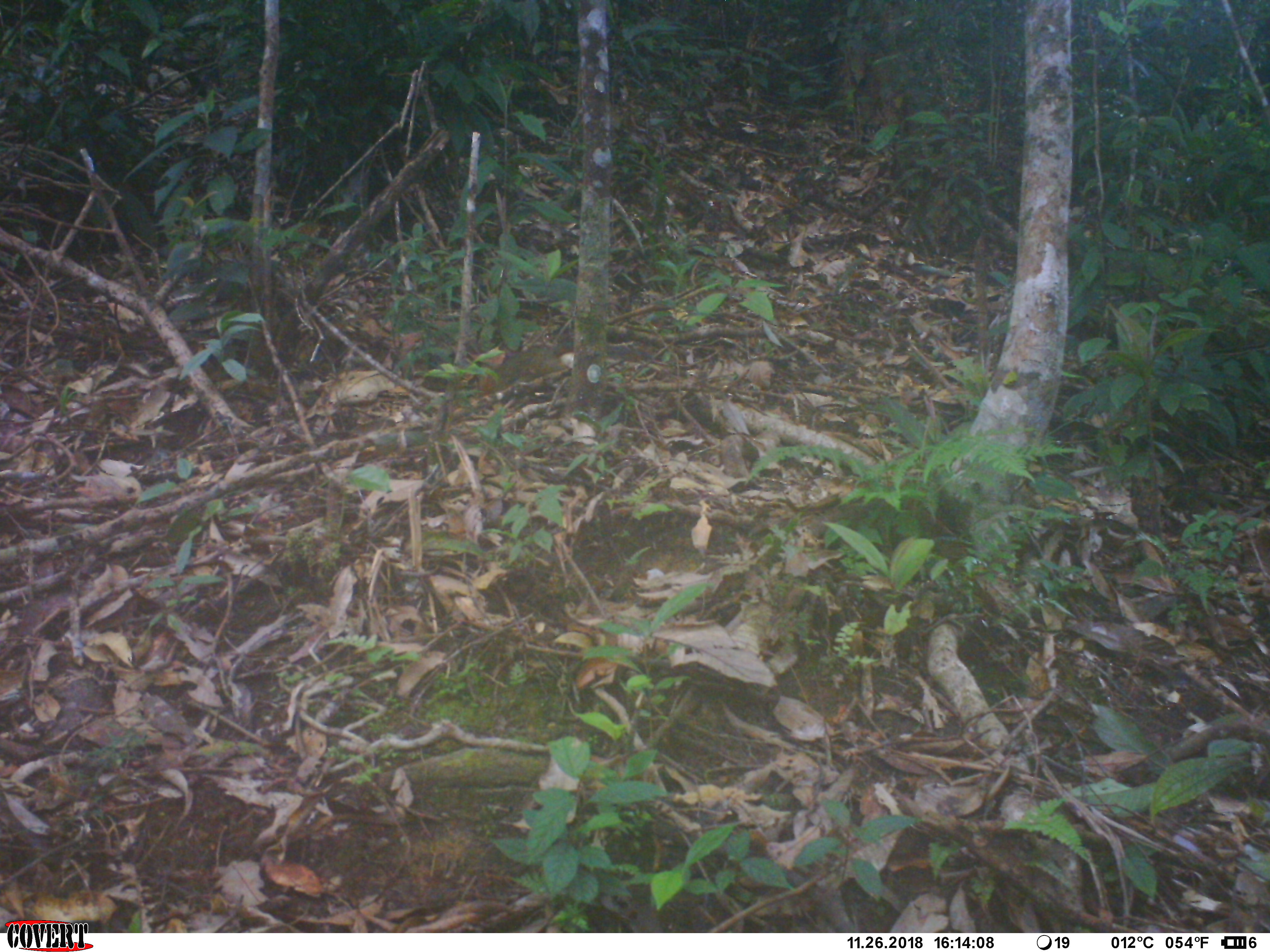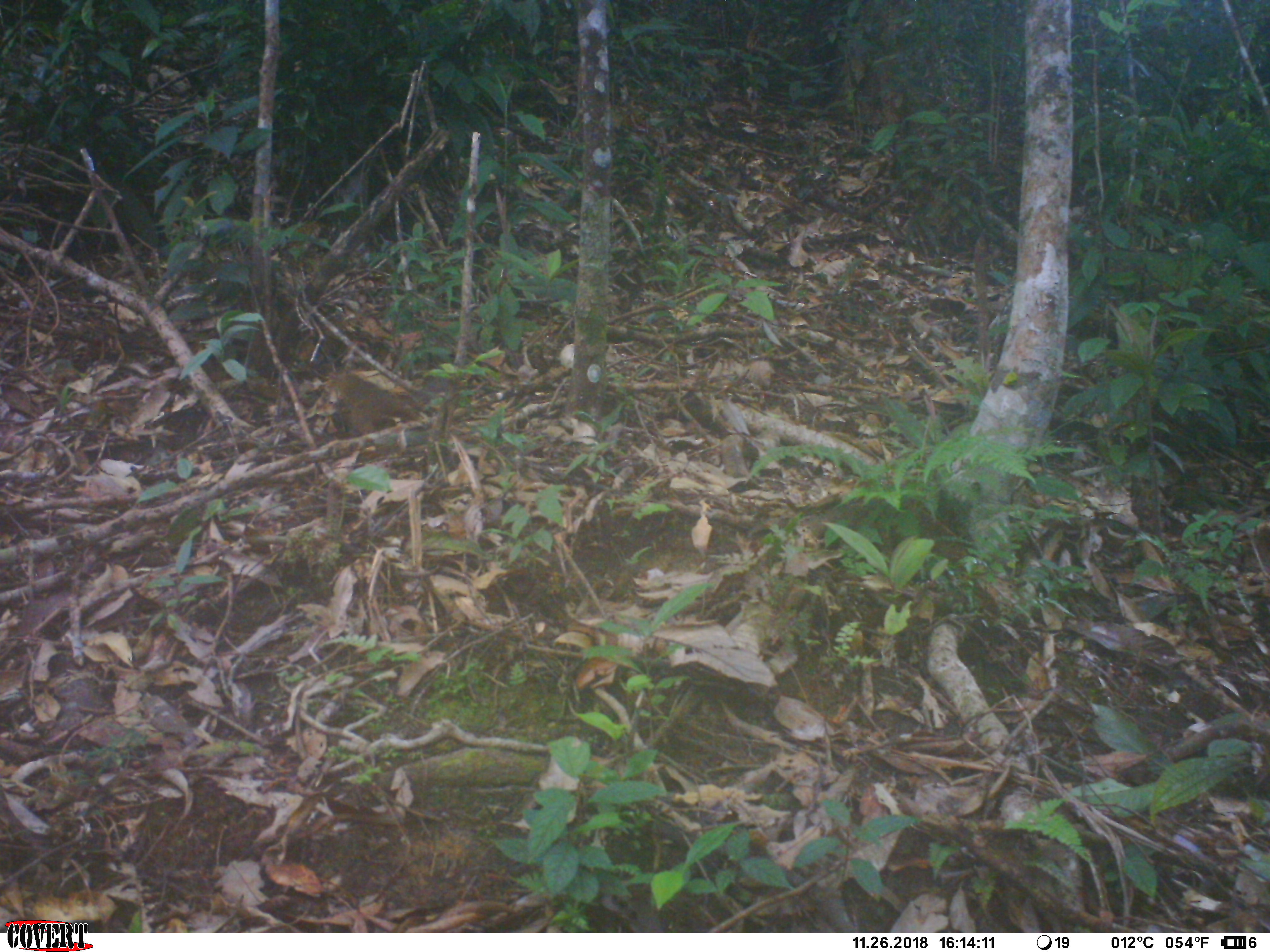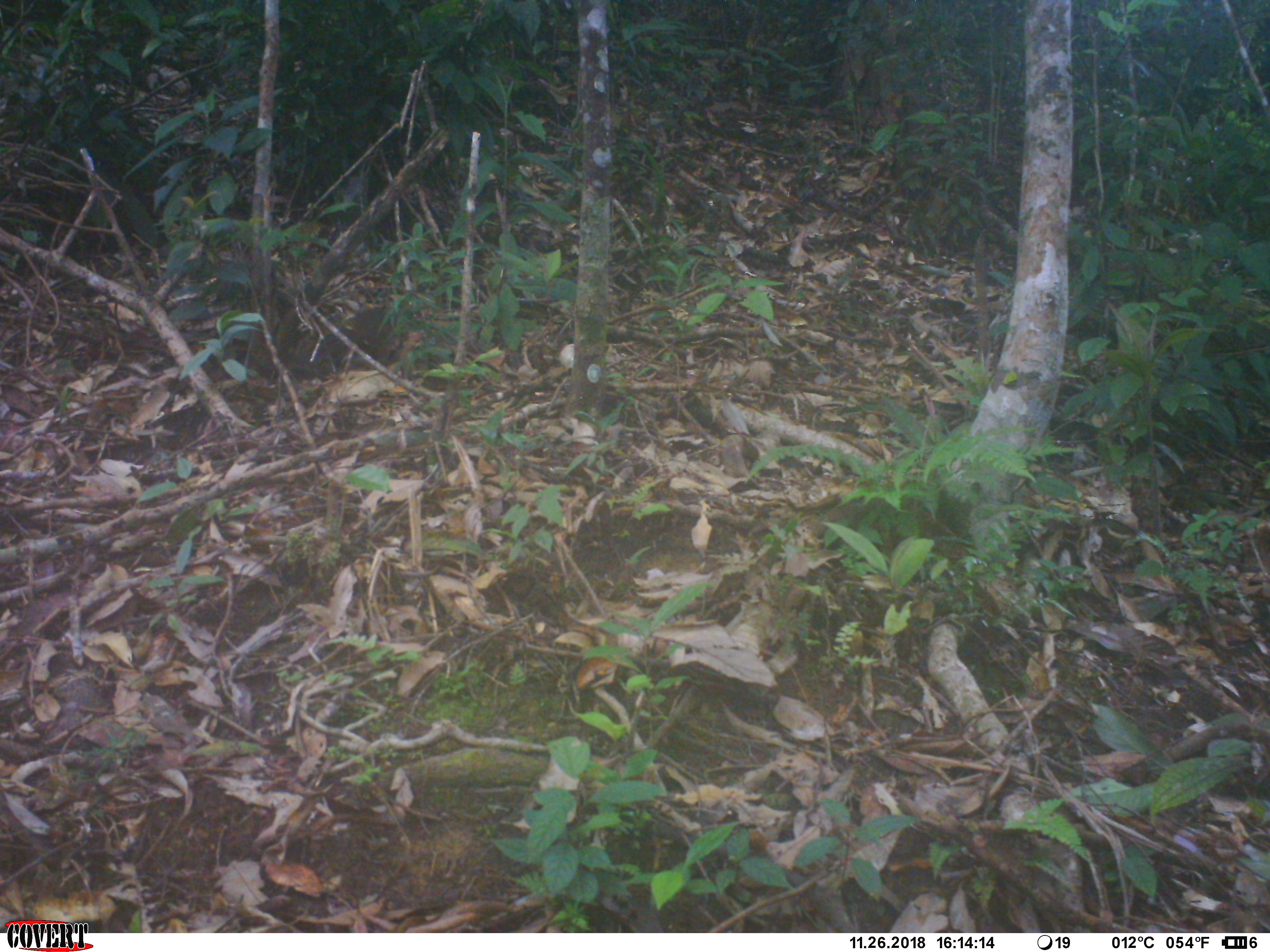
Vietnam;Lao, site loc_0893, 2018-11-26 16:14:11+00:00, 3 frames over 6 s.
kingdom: Animalia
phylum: Chordata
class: Mammalia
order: Rodentia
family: Sciuridae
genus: Dremomys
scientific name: Dremomys rufigenis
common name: red-cheeked squirrel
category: red cheeked squirrel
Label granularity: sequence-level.